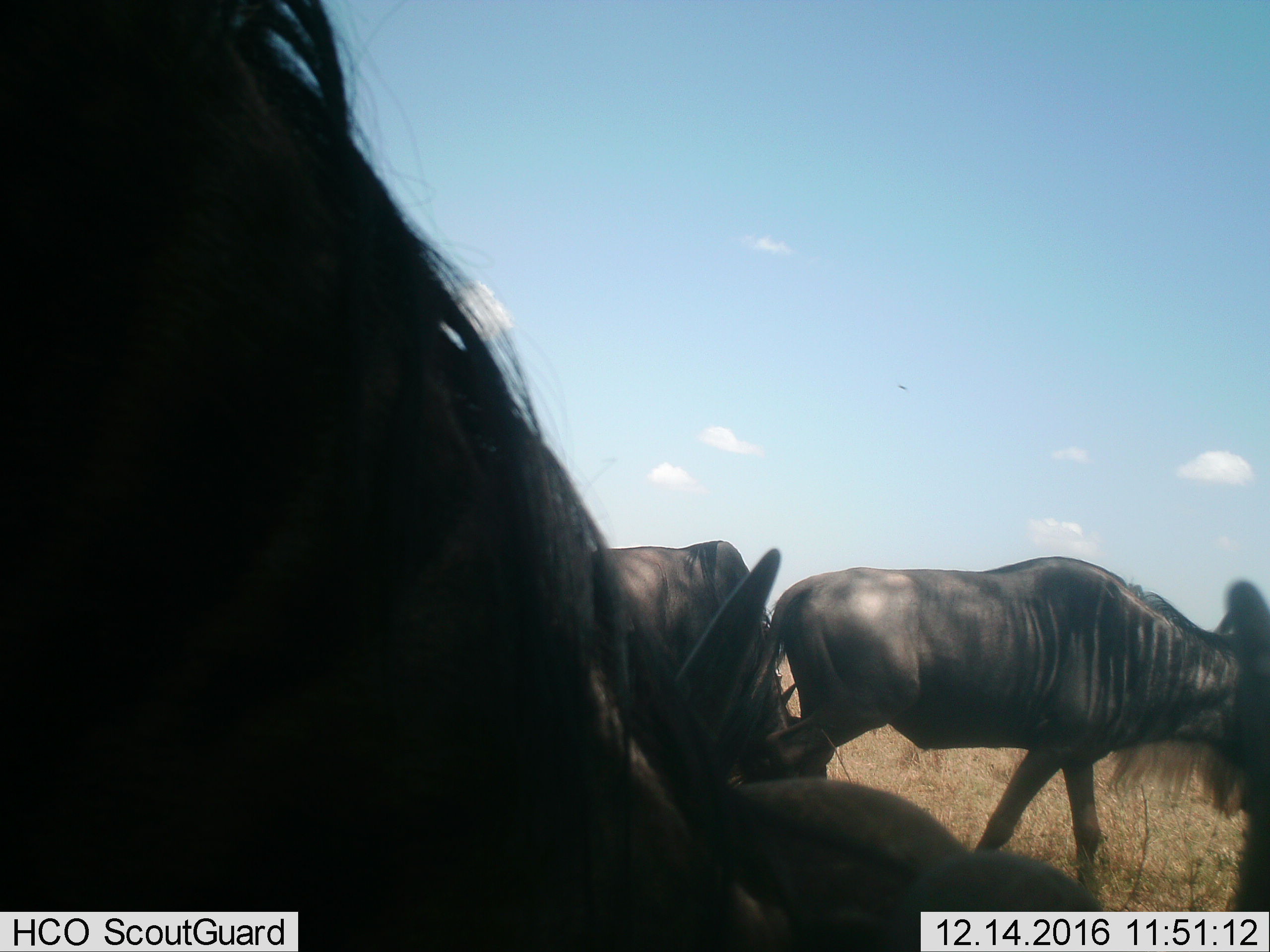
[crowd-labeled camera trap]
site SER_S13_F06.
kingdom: Animalia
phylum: Chordata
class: Mammalia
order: Artiodactyla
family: Bovidae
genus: Connochaetes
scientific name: Connochaetes taurinus taurinus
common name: blue wildebeest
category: wildebeestblue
Wildebeestblue (blue wildebeest) (Connochaetes taurinus taurinus), count 3. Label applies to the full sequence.